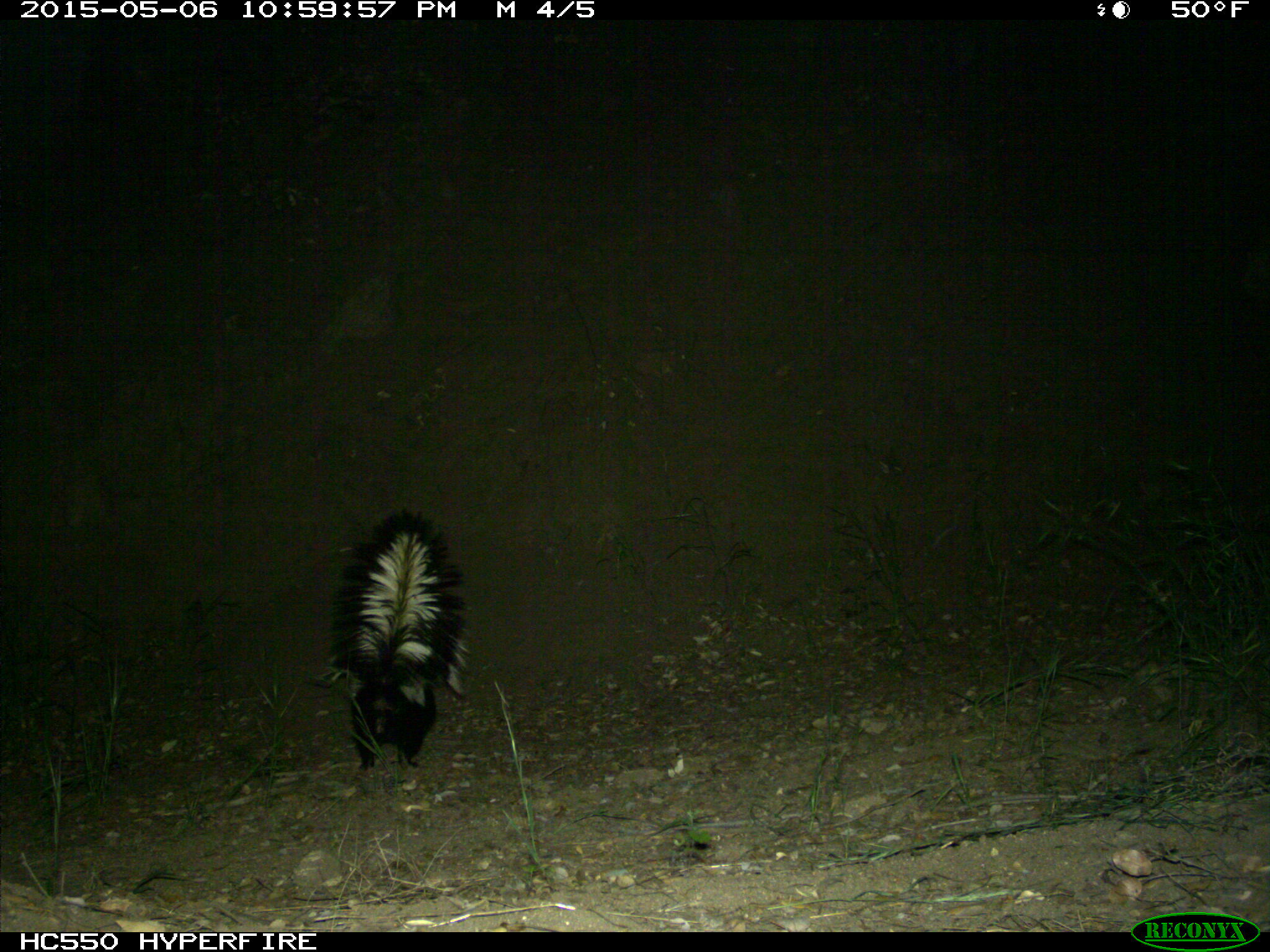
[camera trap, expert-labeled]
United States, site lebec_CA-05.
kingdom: Animalia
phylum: Chordata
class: Mammalia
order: Carnivora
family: Mephitidae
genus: Mephitis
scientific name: Mephitis mephitis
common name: striped skunk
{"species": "Mephitis mephitis (striped skunk)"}